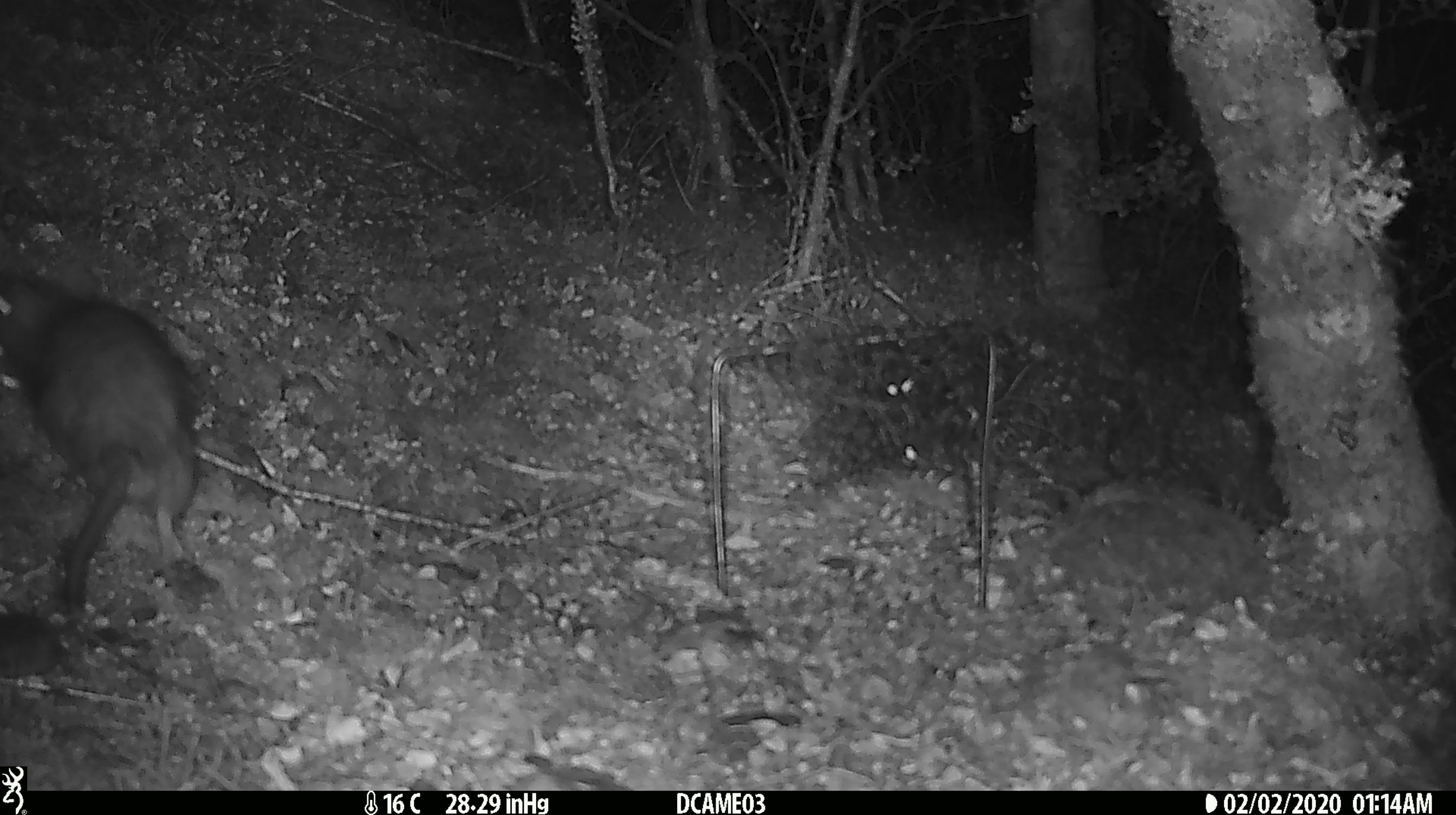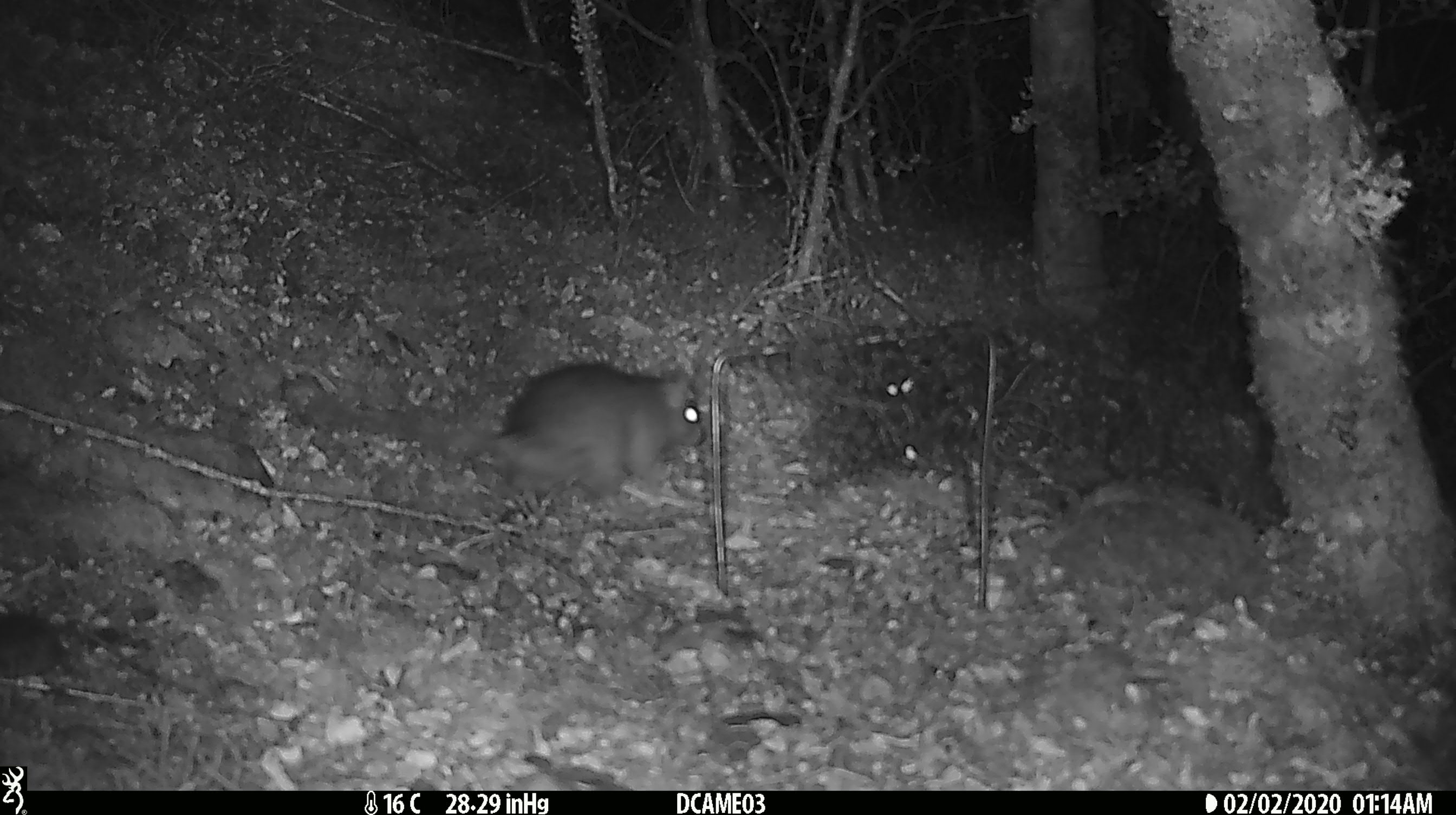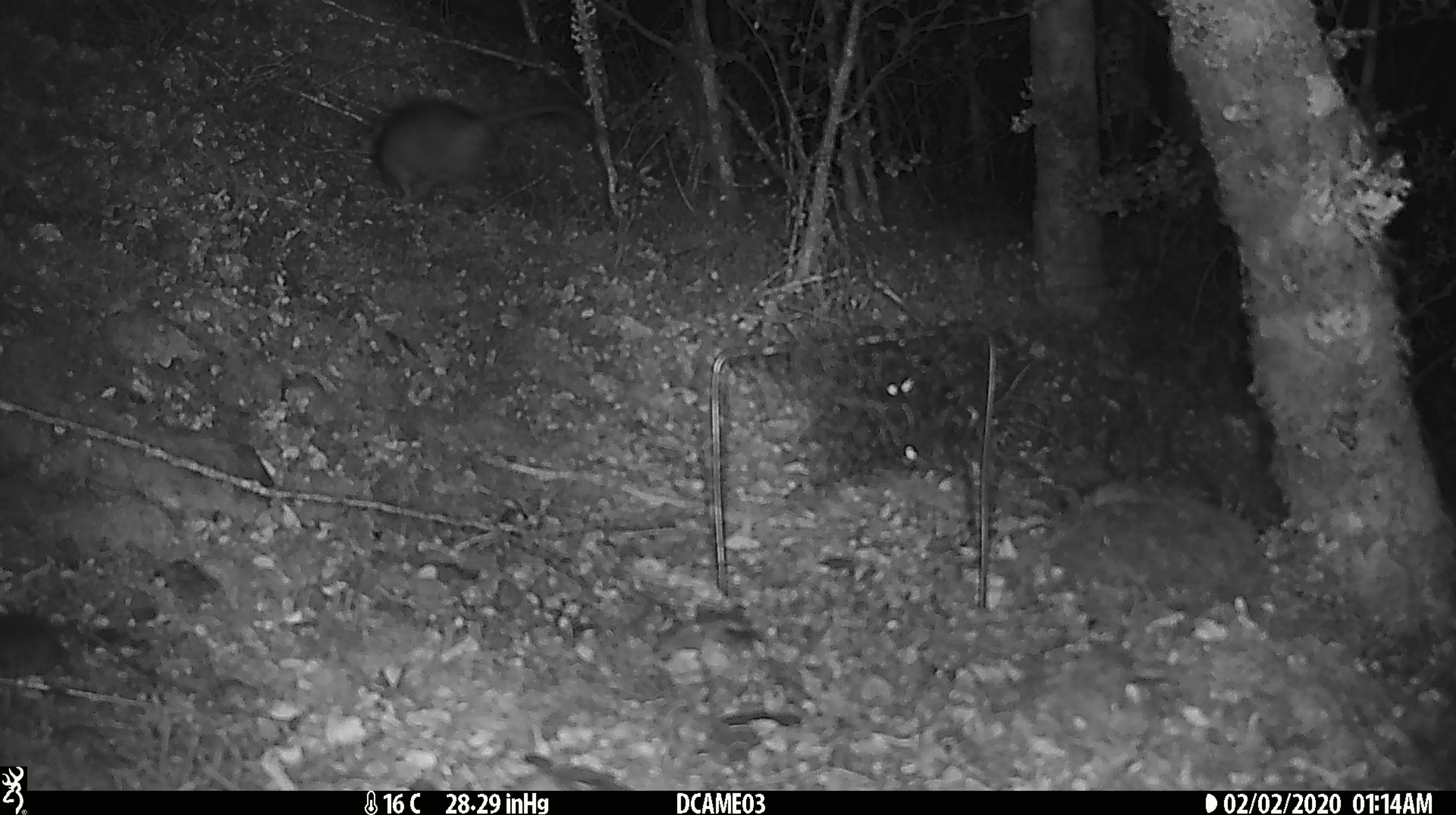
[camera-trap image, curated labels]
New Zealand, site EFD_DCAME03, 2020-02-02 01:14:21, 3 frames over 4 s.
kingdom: Animalia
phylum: Chordata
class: Mammalia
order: Rodentia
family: Muridae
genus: Rattus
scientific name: Rattus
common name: rat